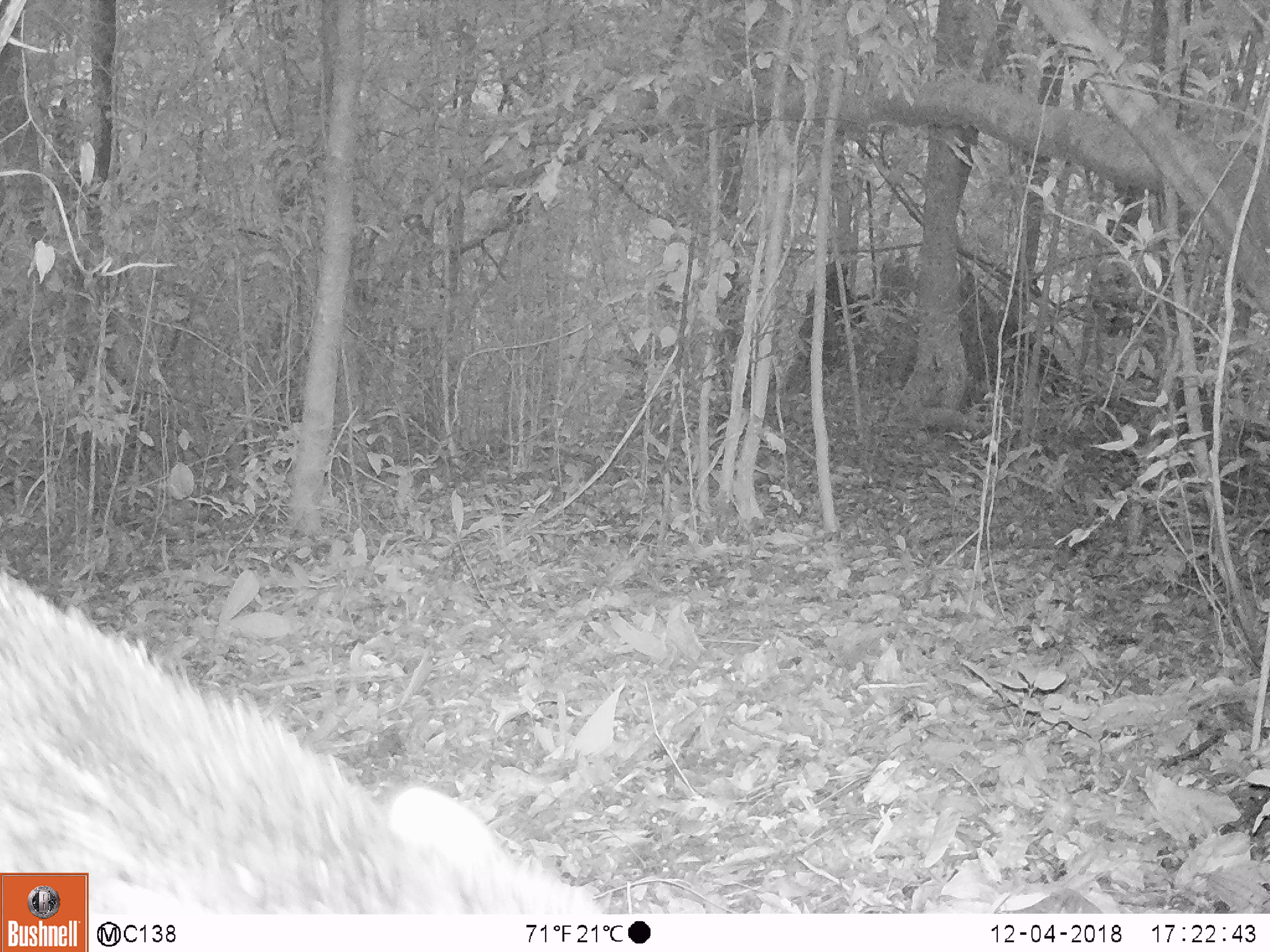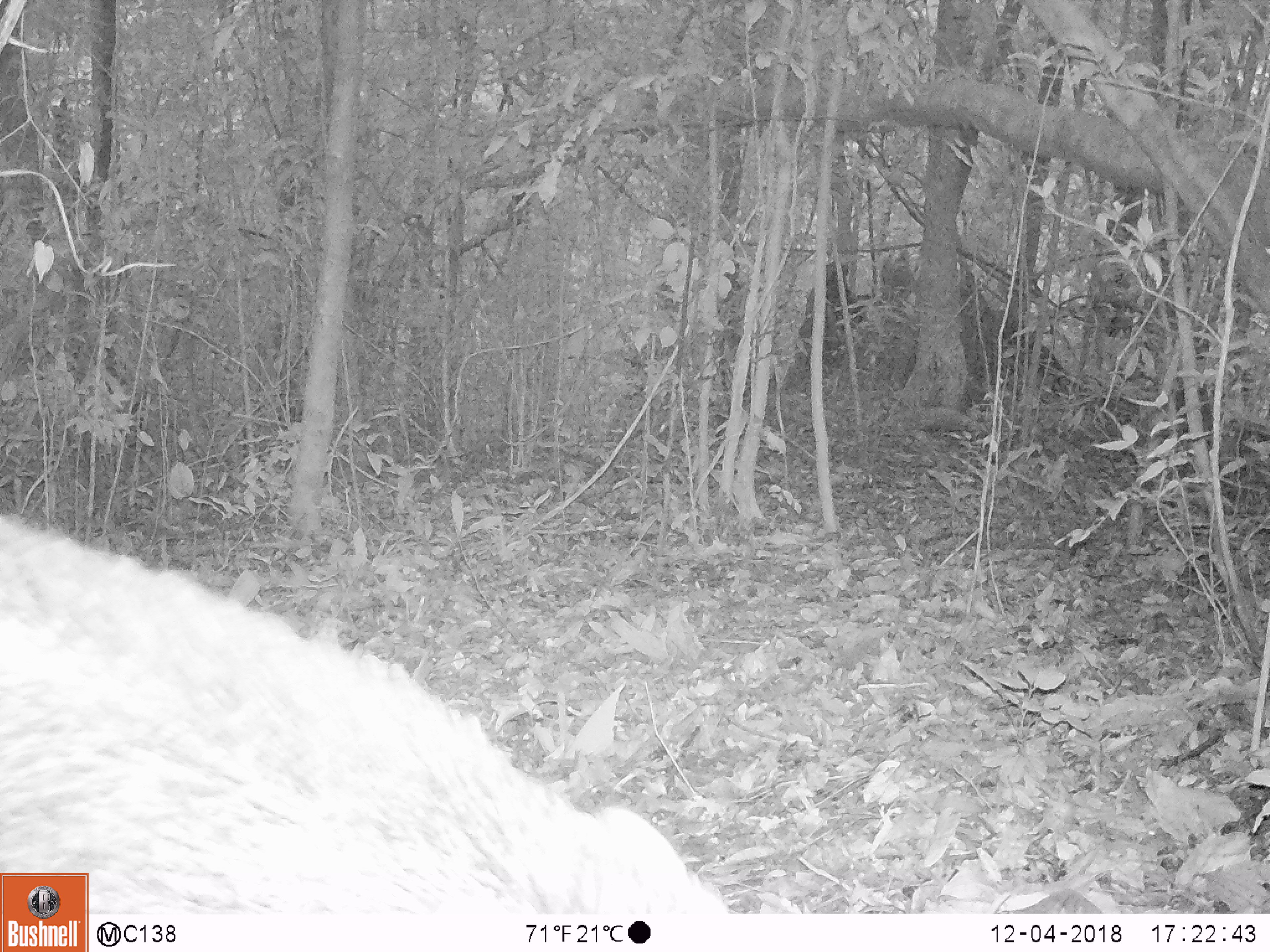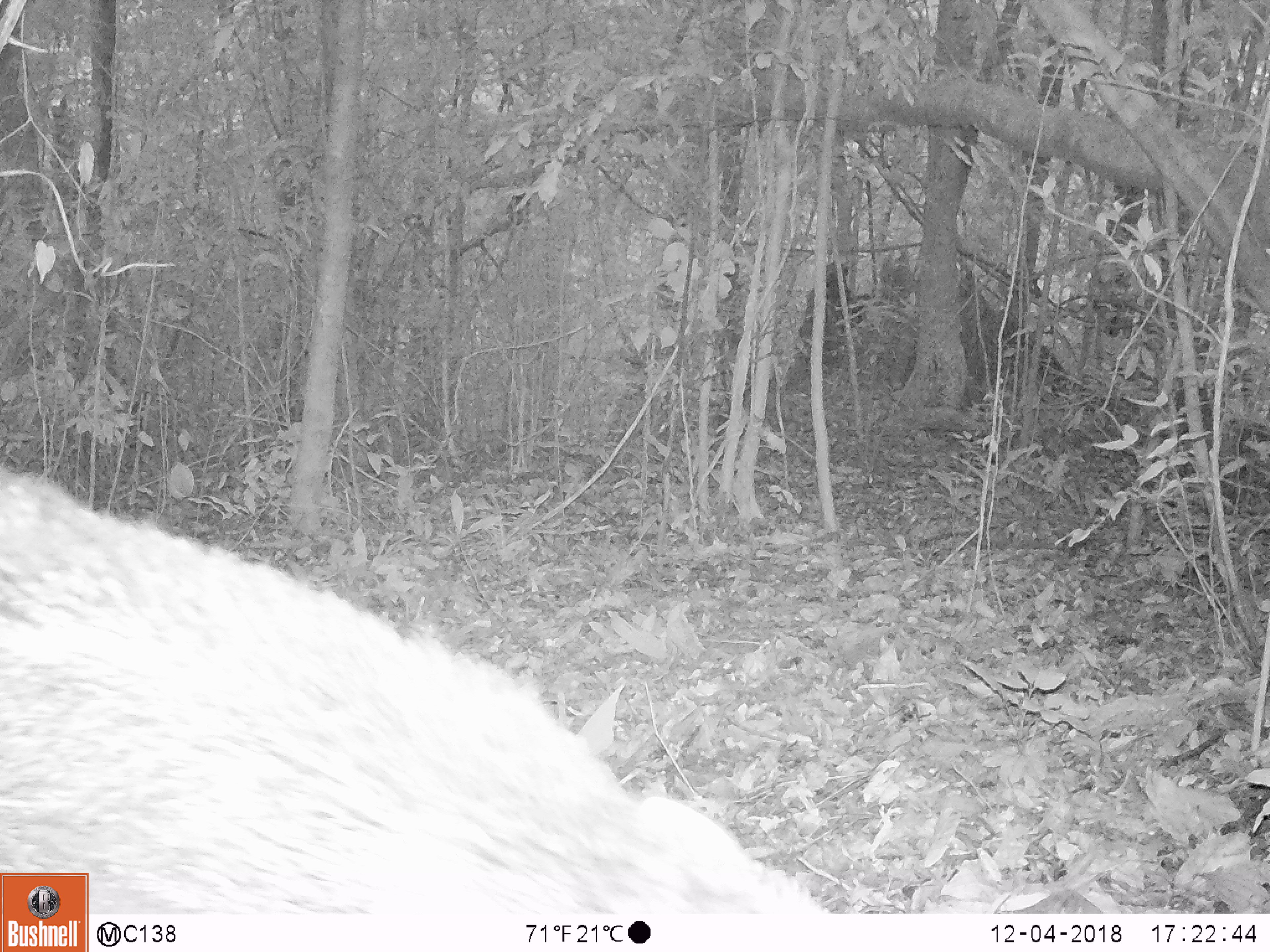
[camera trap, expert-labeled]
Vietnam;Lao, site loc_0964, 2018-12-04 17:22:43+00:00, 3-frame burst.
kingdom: Animalia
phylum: Chordata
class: Mammalia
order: Artiodactyla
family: Suidae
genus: Sus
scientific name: Sus scrofa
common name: eurasian wild pig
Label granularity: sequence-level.